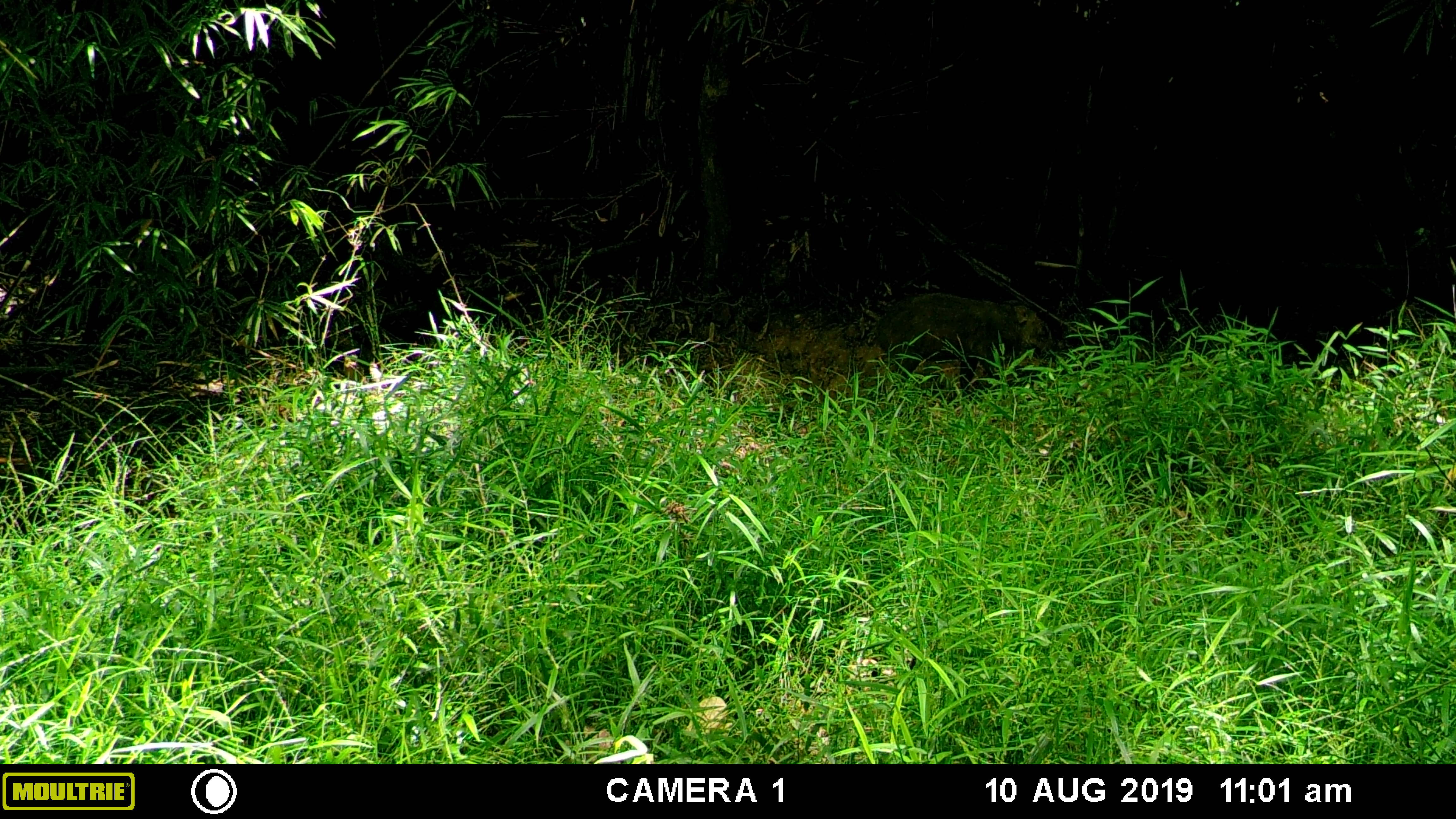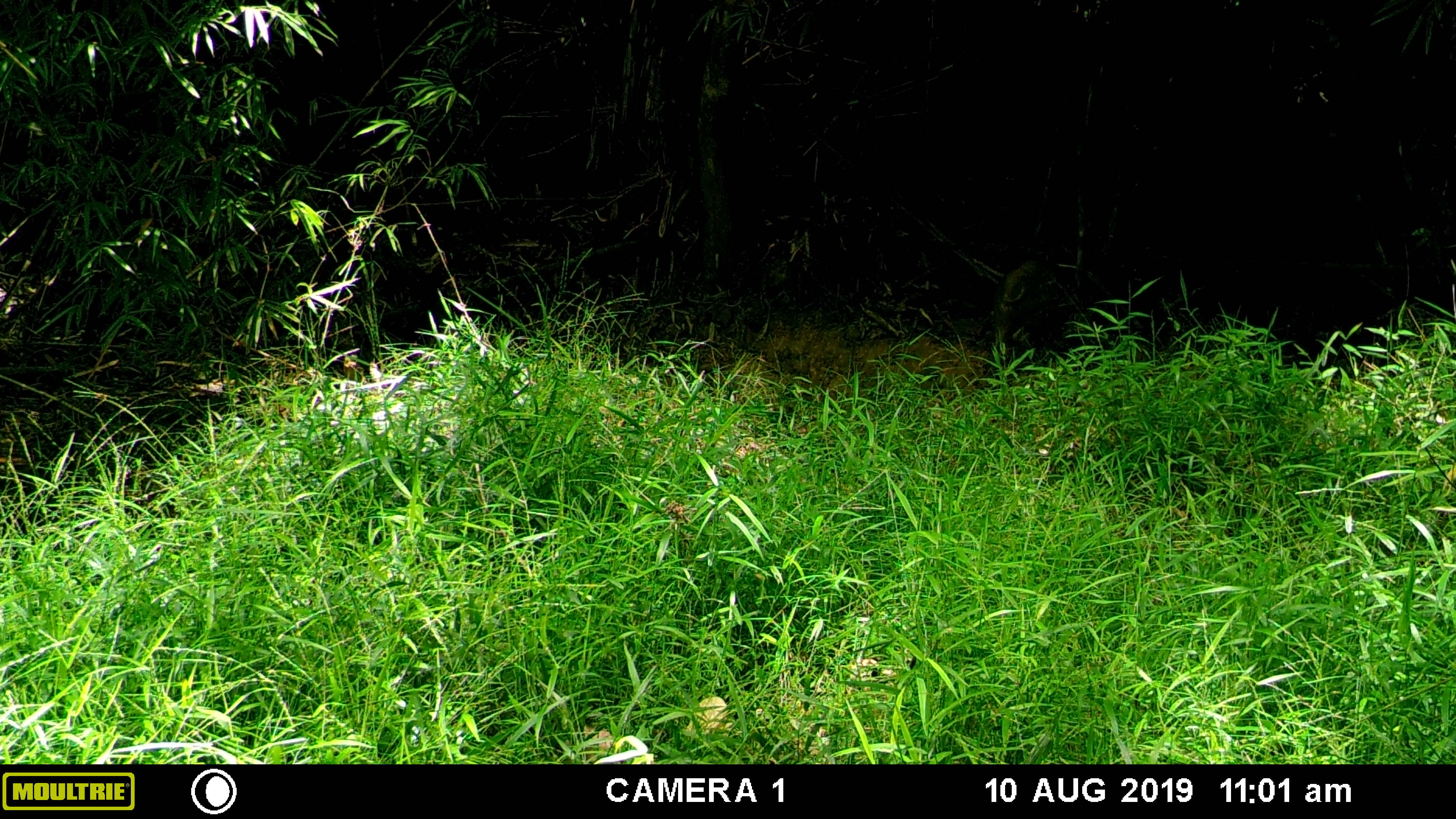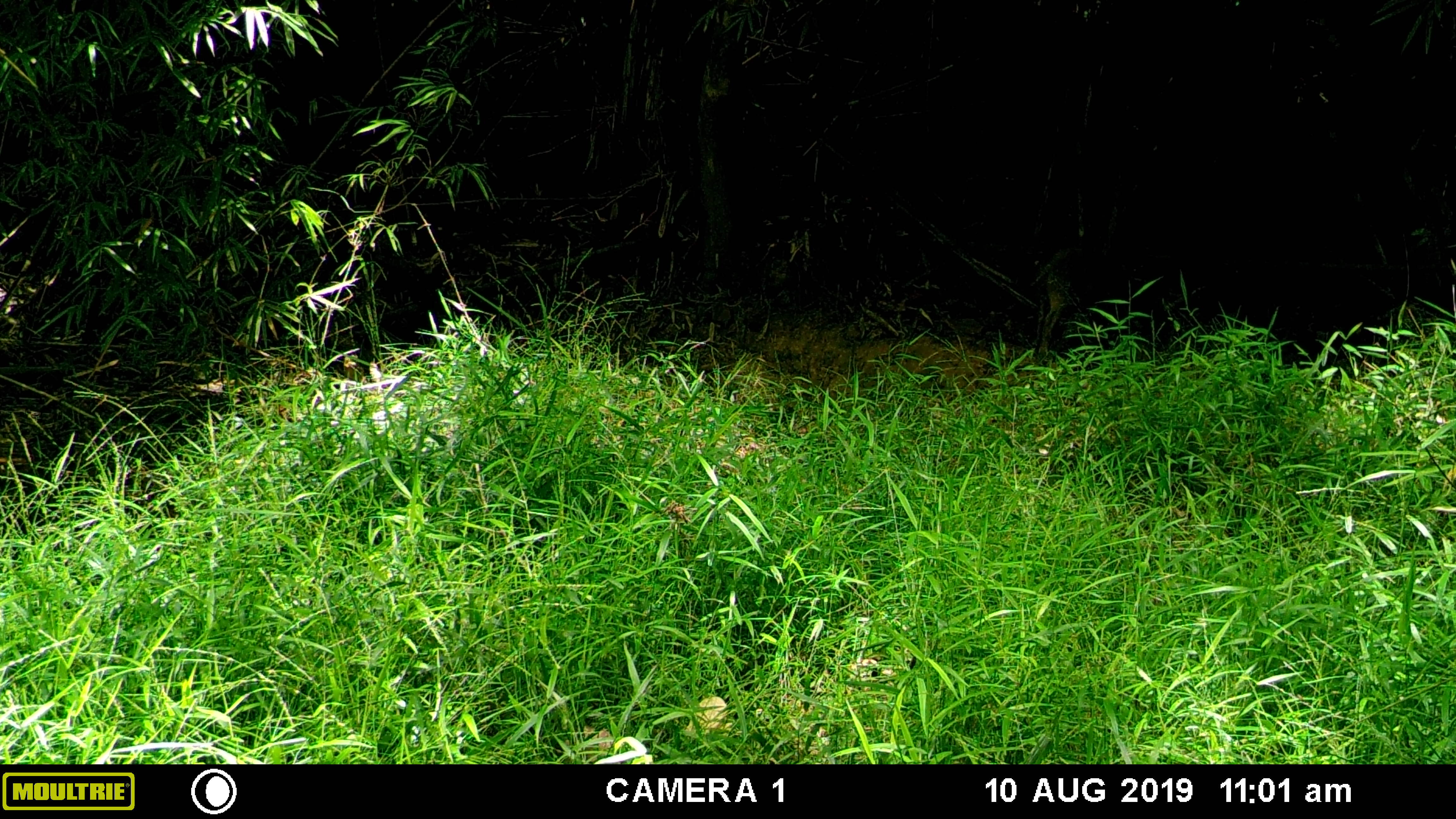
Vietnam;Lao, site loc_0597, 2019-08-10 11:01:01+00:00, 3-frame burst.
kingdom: Animalia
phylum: Chordata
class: Mammalia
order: Artiodactyla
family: Suidae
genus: Sus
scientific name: Sus scrofa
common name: eurasian wild pig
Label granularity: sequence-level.